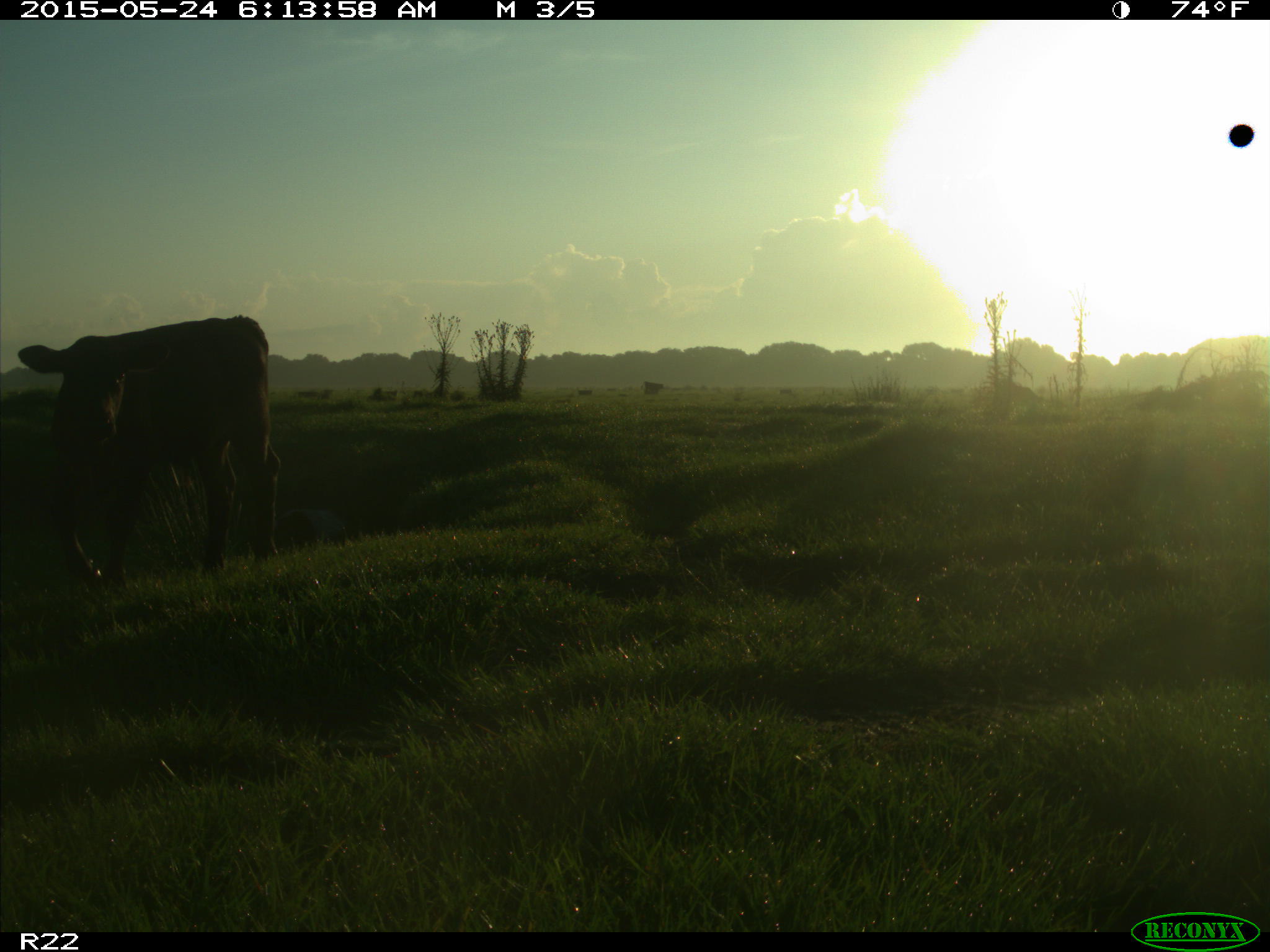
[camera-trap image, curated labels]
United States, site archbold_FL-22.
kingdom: Animalia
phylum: Chordata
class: Mammalia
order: Artiodactyla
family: Bovidae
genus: Bos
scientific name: Bos taurus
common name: domestic cow